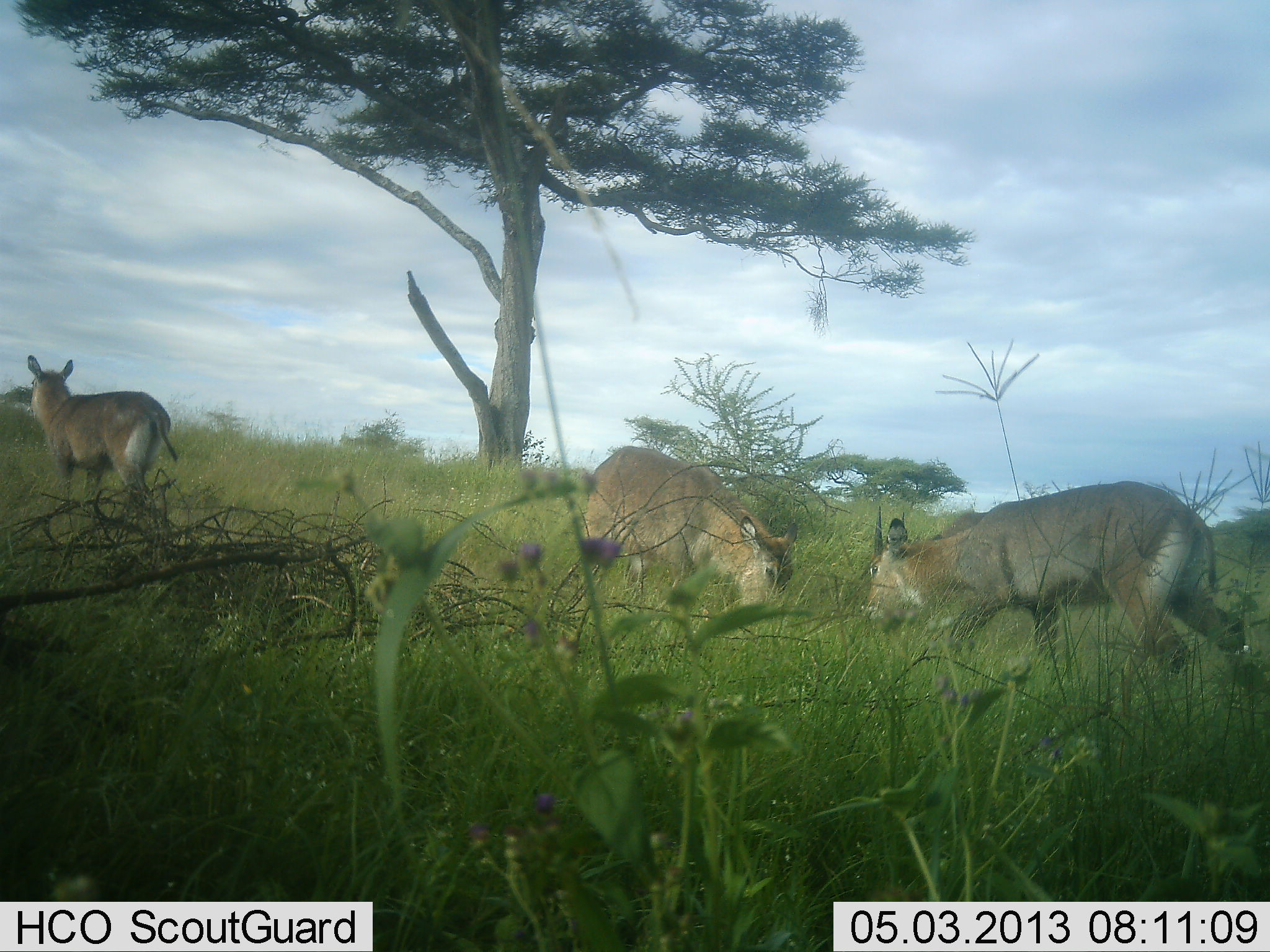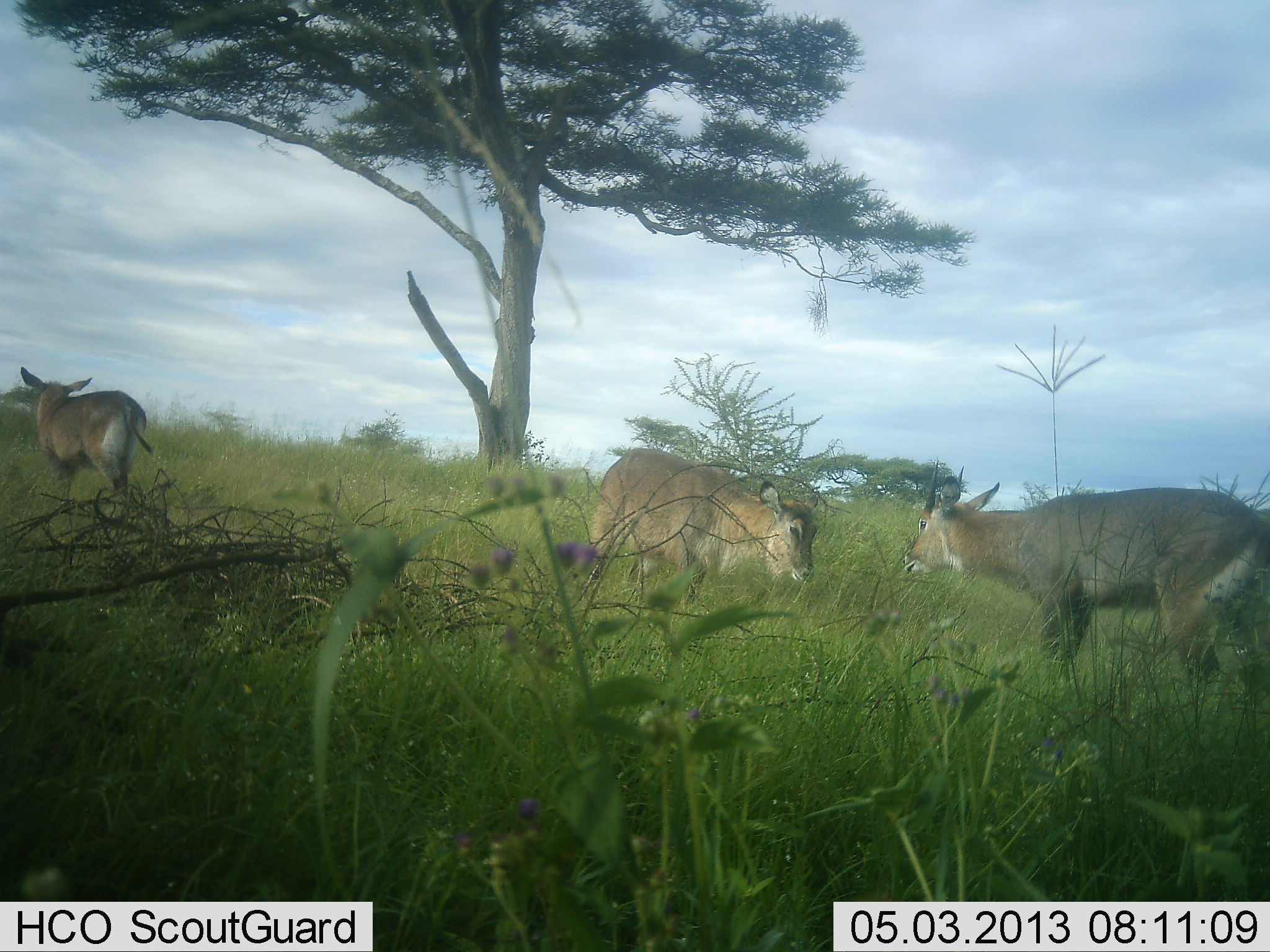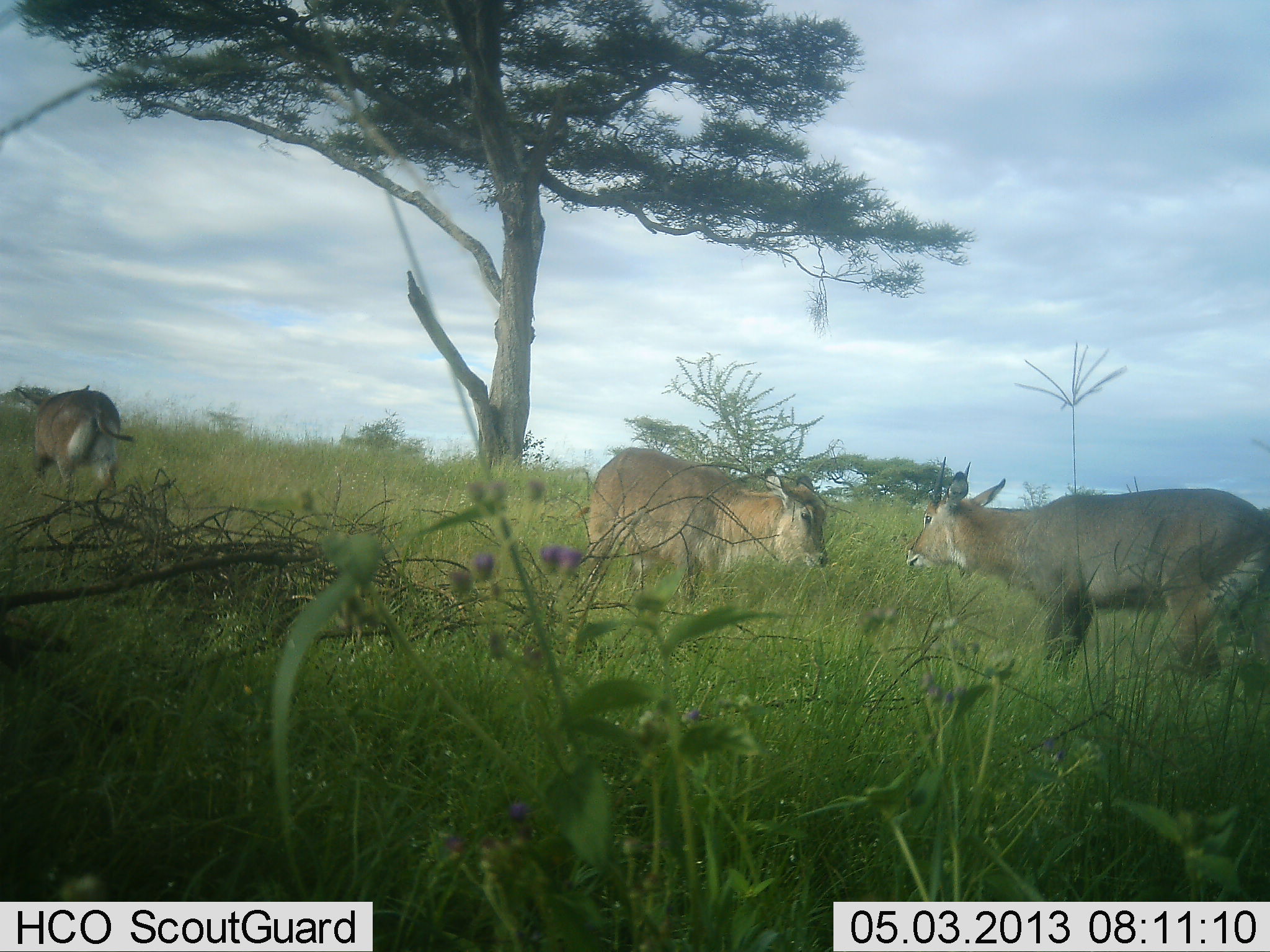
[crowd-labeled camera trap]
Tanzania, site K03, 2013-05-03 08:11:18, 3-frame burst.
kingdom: Animalia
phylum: Chordata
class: Mammalia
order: Artiodactyla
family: Bovidae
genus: Kobus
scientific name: Kobus ellipsiprymnus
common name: waterbuck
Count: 3.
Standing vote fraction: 32%.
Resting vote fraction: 5%.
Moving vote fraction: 41%.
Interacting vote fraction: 14%.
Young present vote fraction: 0%.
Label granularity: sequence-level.